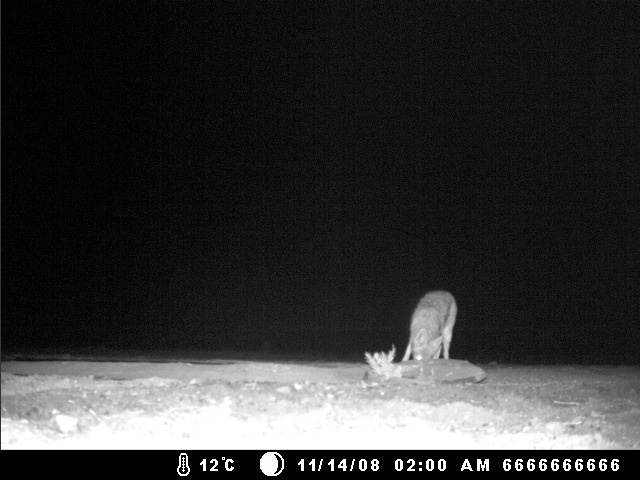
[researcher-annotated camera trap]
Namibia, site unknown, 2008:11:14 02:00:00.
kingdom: Animalia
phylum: Chordata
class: Mammalia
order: Carnivora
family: Canidae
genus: Lupulella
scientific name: Lupulella mesomelas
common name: black-backed jackal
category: canis mesomelas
Canis mesomelas (black-backed jackal) (Lupulella mesomelas).